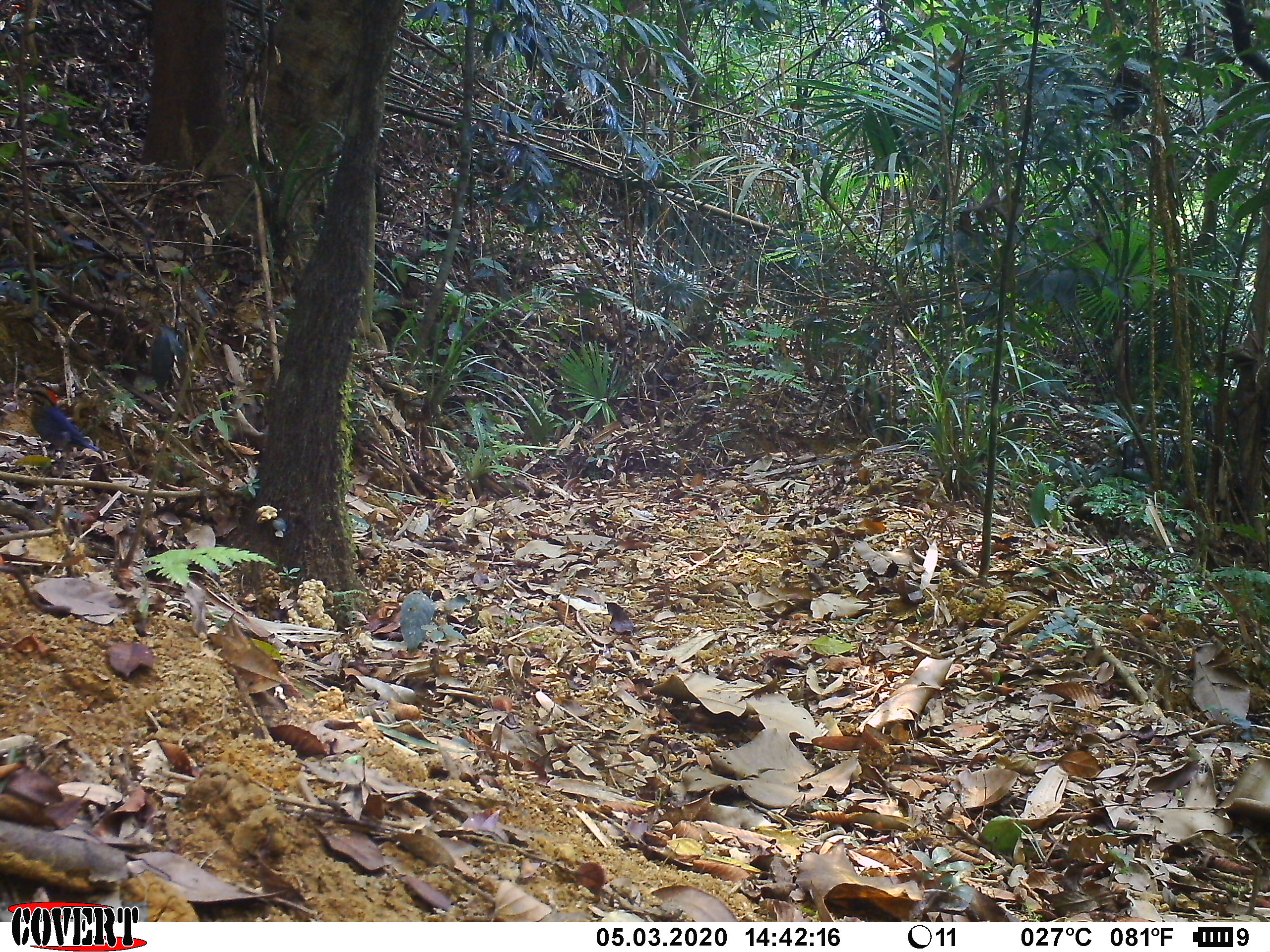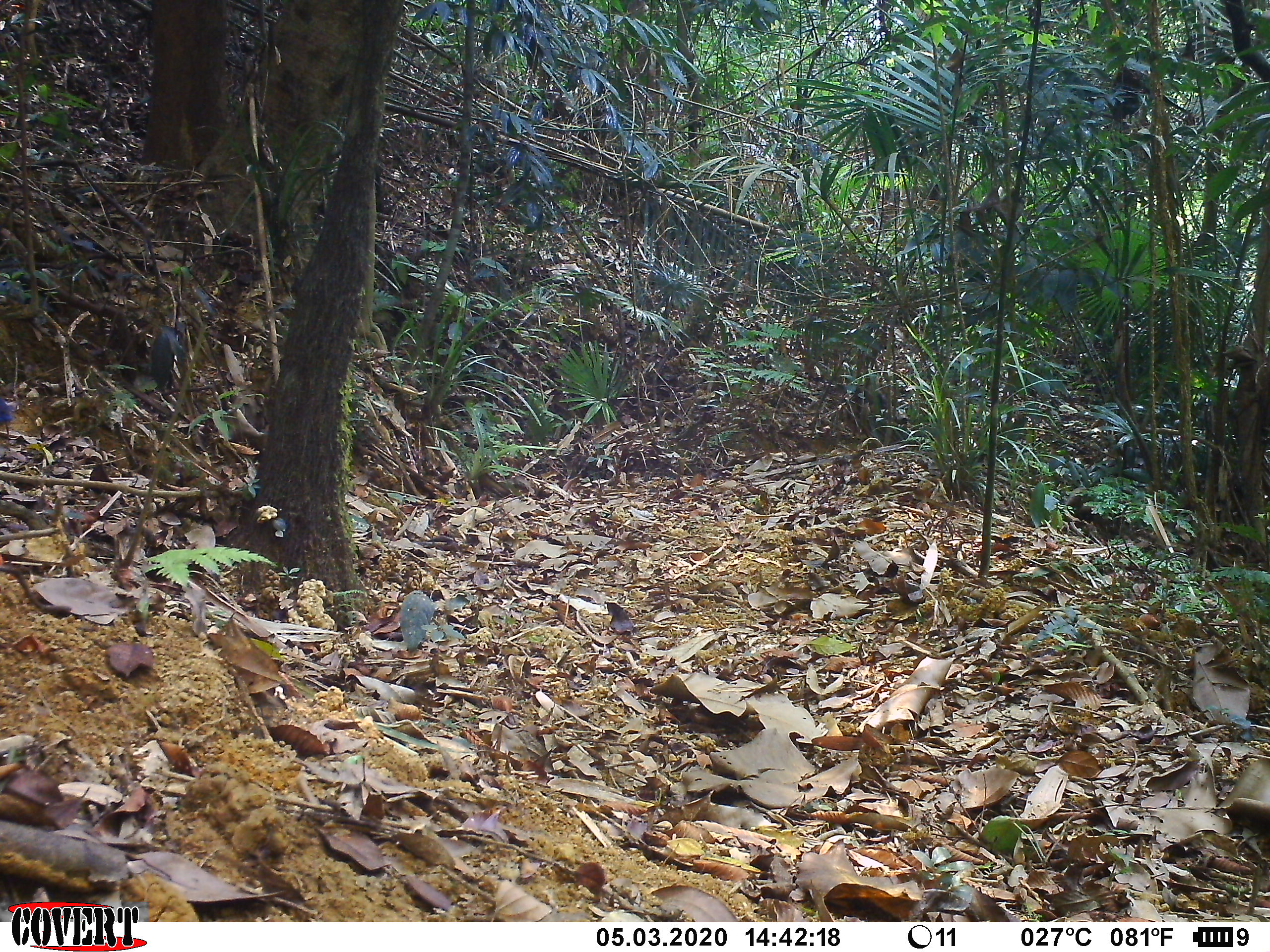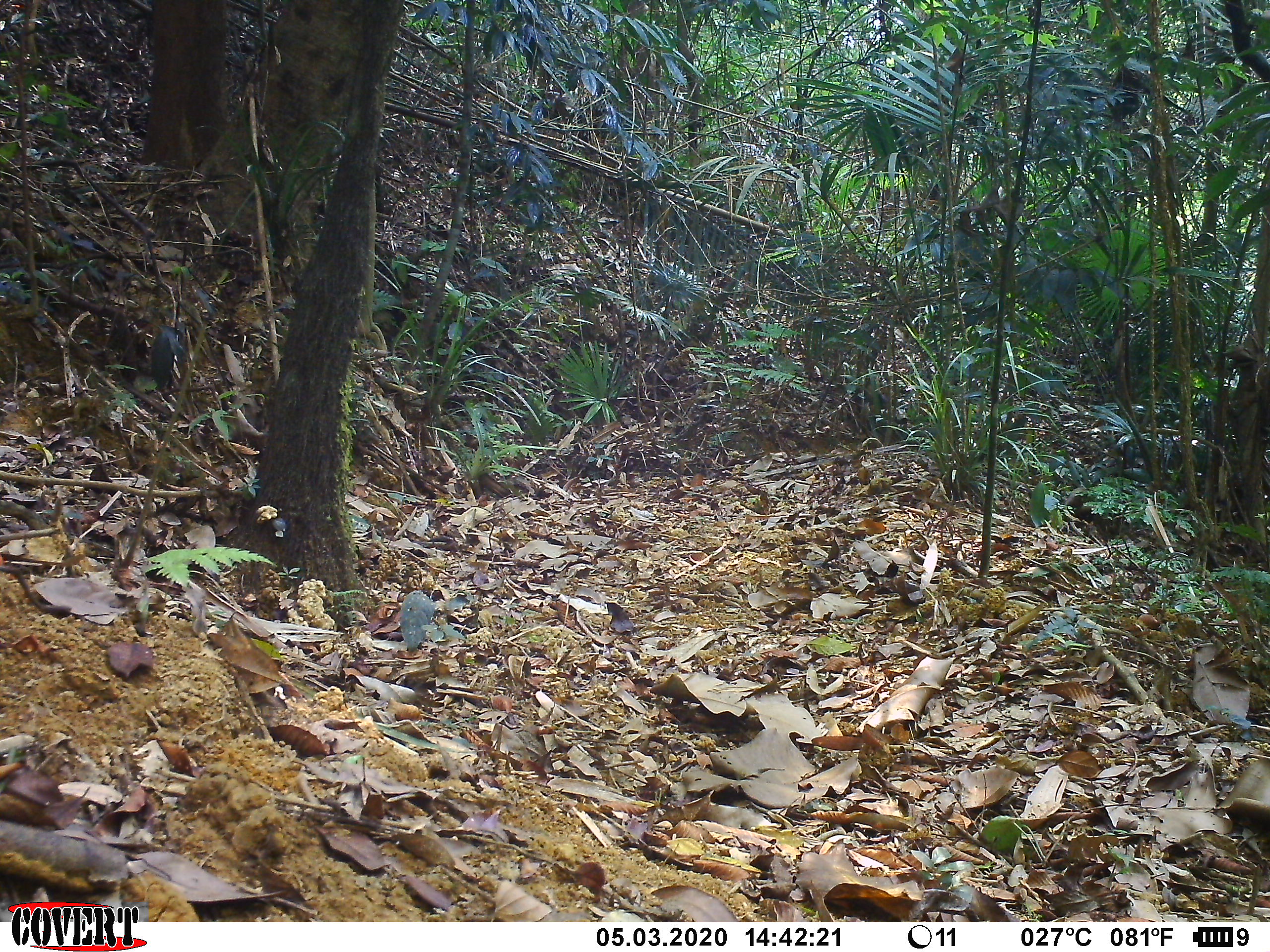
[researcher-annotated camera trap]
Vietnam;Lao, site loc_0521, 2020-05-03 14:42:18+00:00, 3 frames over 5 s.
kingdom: Animalia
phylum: Chordata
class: Aves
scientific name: Aves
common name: bird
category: unidentified bird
Unidentified bird (bird) (Aves). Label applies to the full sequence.